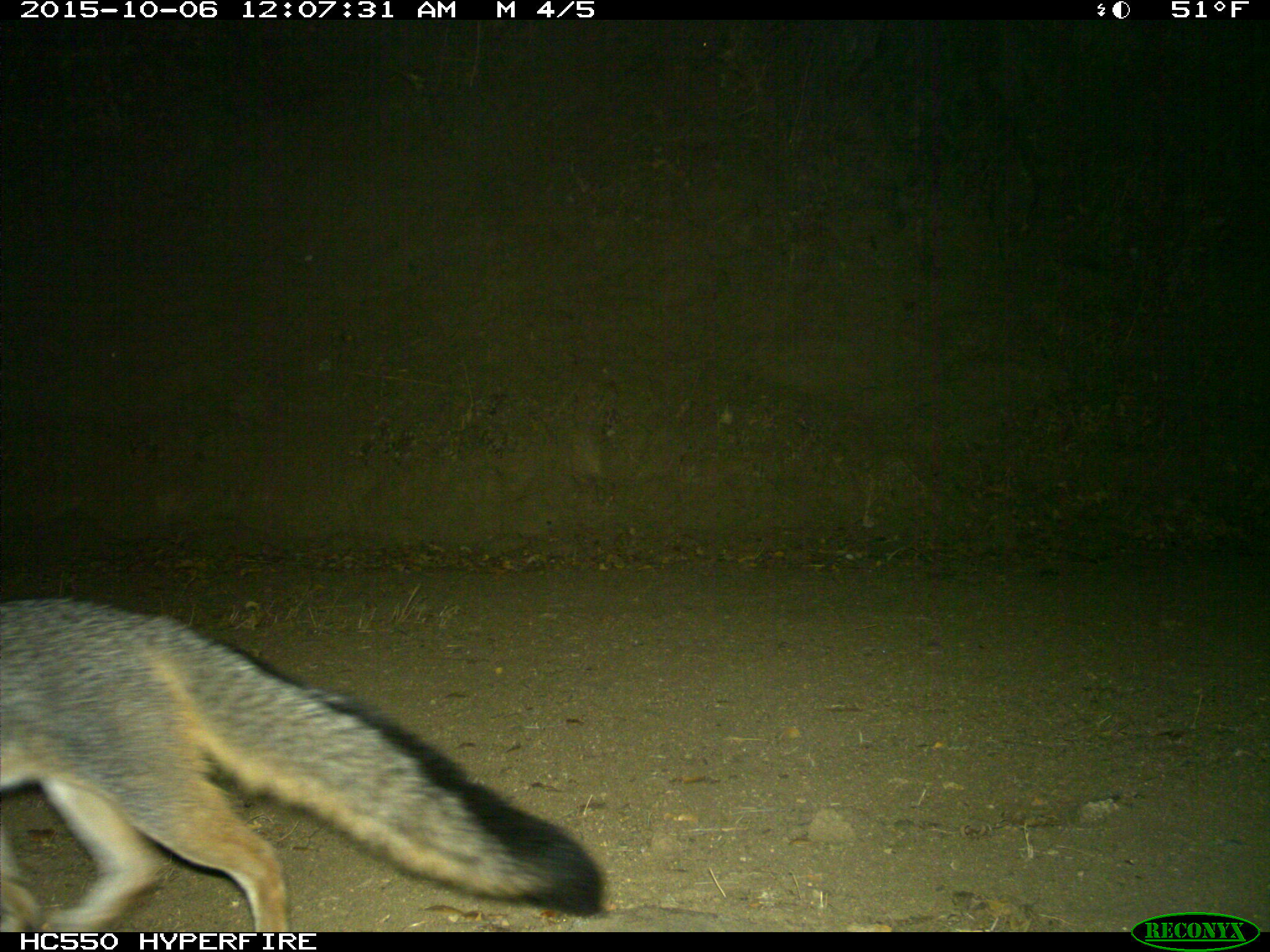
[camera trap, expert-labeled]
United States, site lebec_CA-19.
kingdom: Animalia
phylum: Chordata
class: Mammalia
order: Carnivora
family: Canidae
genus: Urocyon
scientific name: Urocyon cinereoargenteus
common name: gray fox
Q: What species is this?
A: Urocyon cinereoargenteus (gray fox).